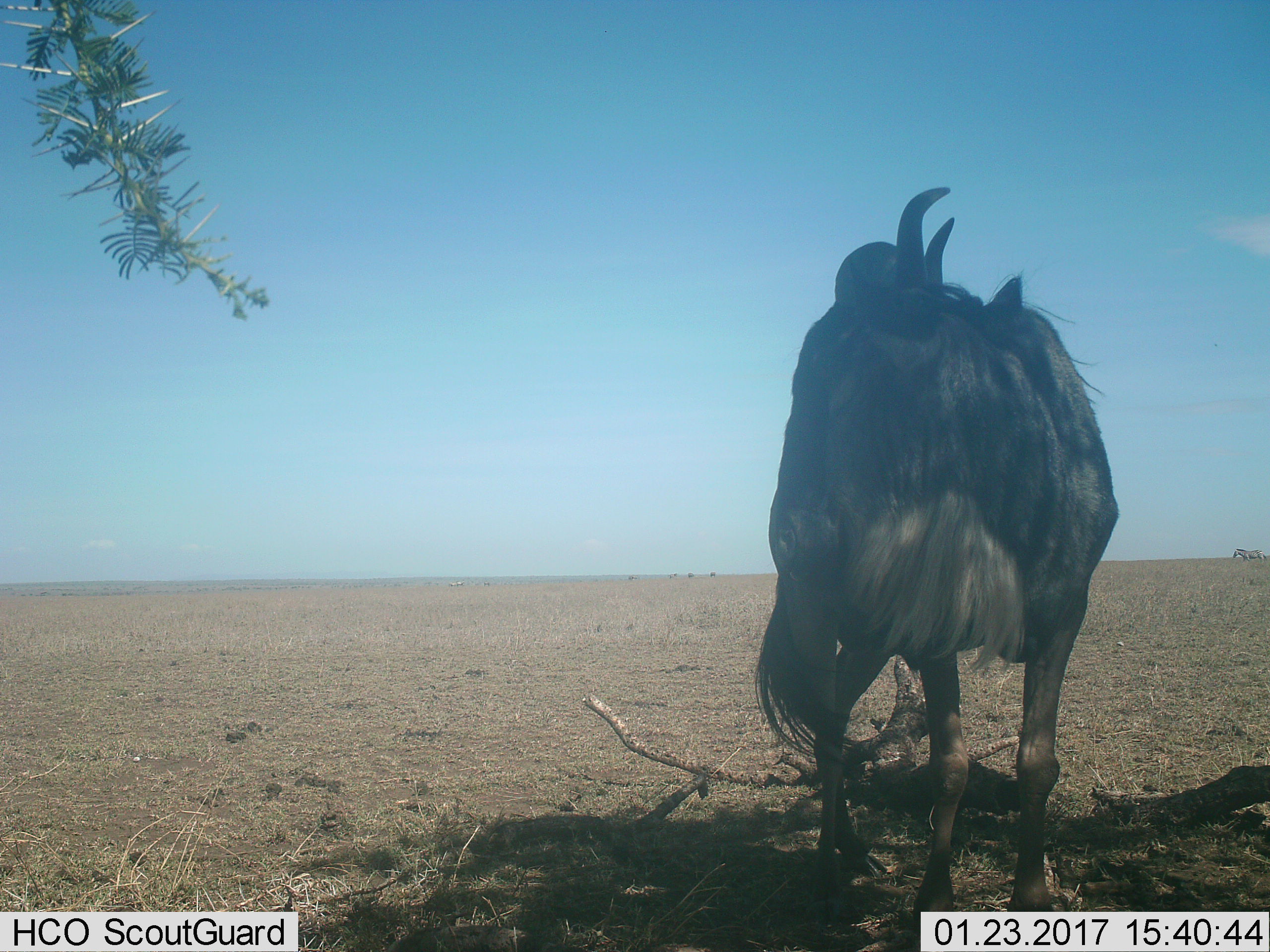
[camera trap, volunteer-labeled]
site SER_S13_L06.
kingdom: Animalia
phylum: Chordata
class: Mammalia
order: Artiodactyla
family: Bovidae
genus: Connochaetes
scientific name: Connochaetes taurinus taurinus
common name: blue wildebeest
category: wildebeestblue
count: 1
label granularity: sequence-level